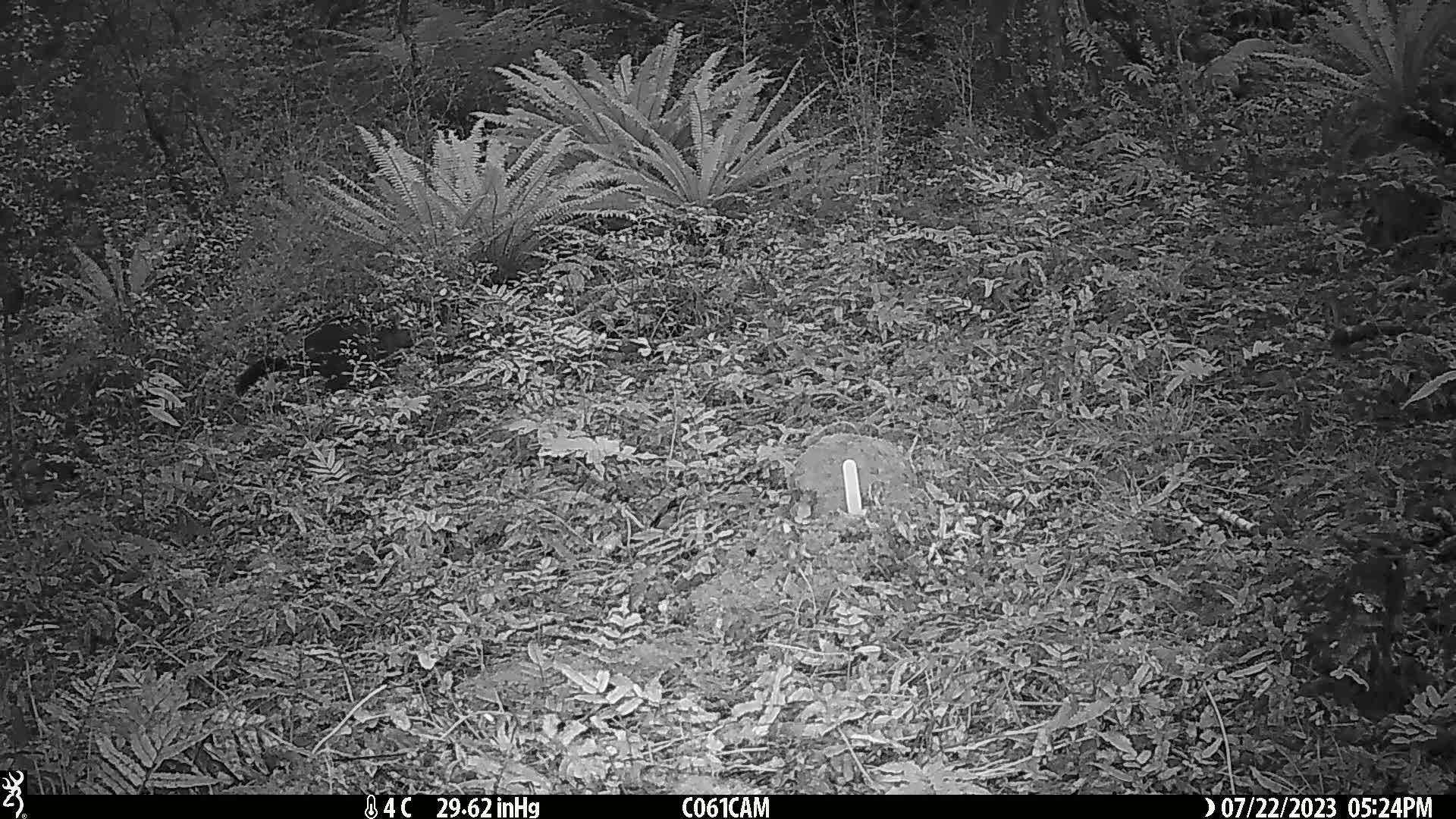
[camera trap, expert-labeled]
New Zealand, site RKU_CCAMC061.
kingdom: Animalia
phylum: Chordata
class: Mammalia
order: Diprotodontia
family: Phalangeridae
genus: Trichosurus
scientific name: Trichosurus vulpecula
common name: common brushtail possum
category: possum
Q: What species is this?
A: Possum (common brushtail possum) (Trichosurus vulpecula).